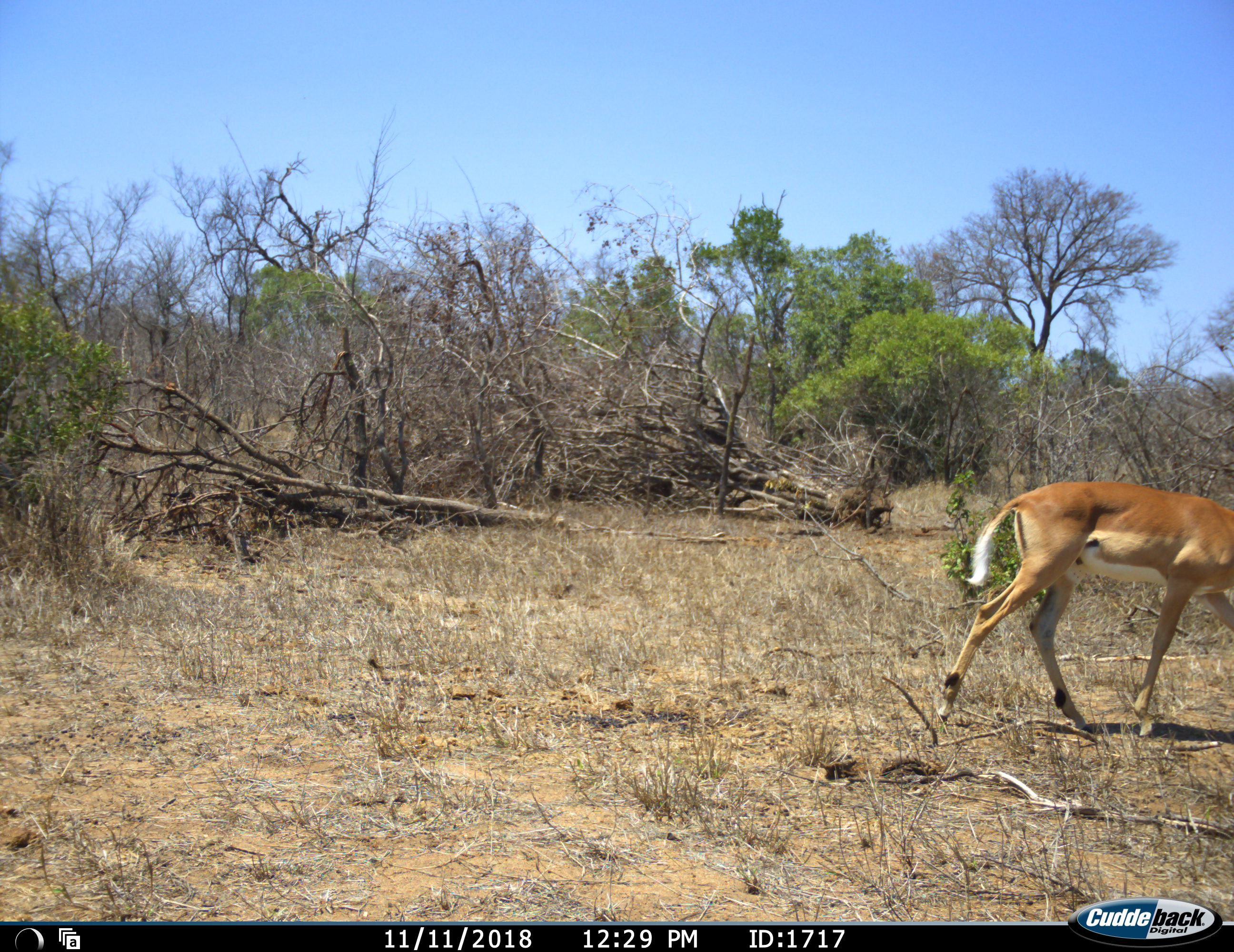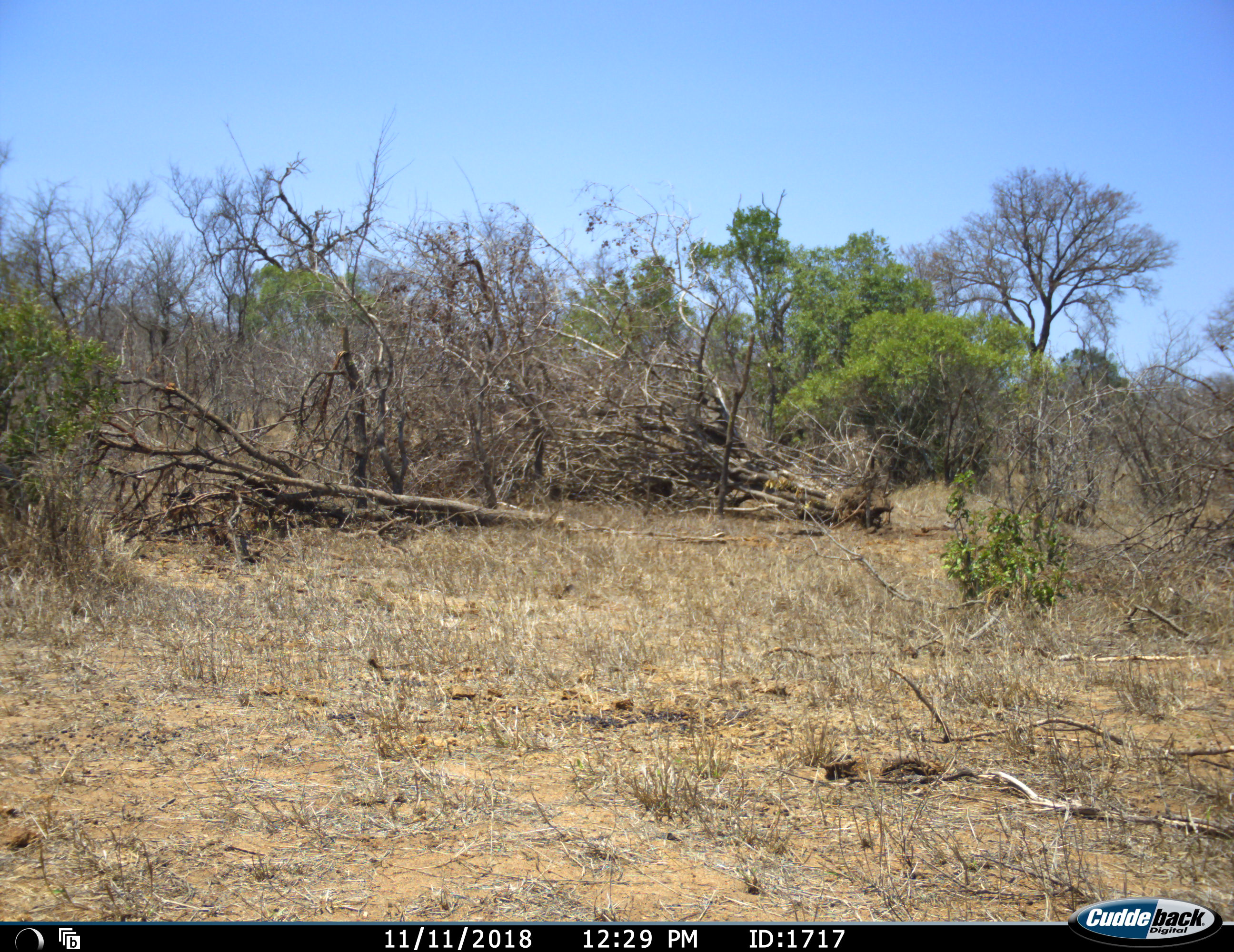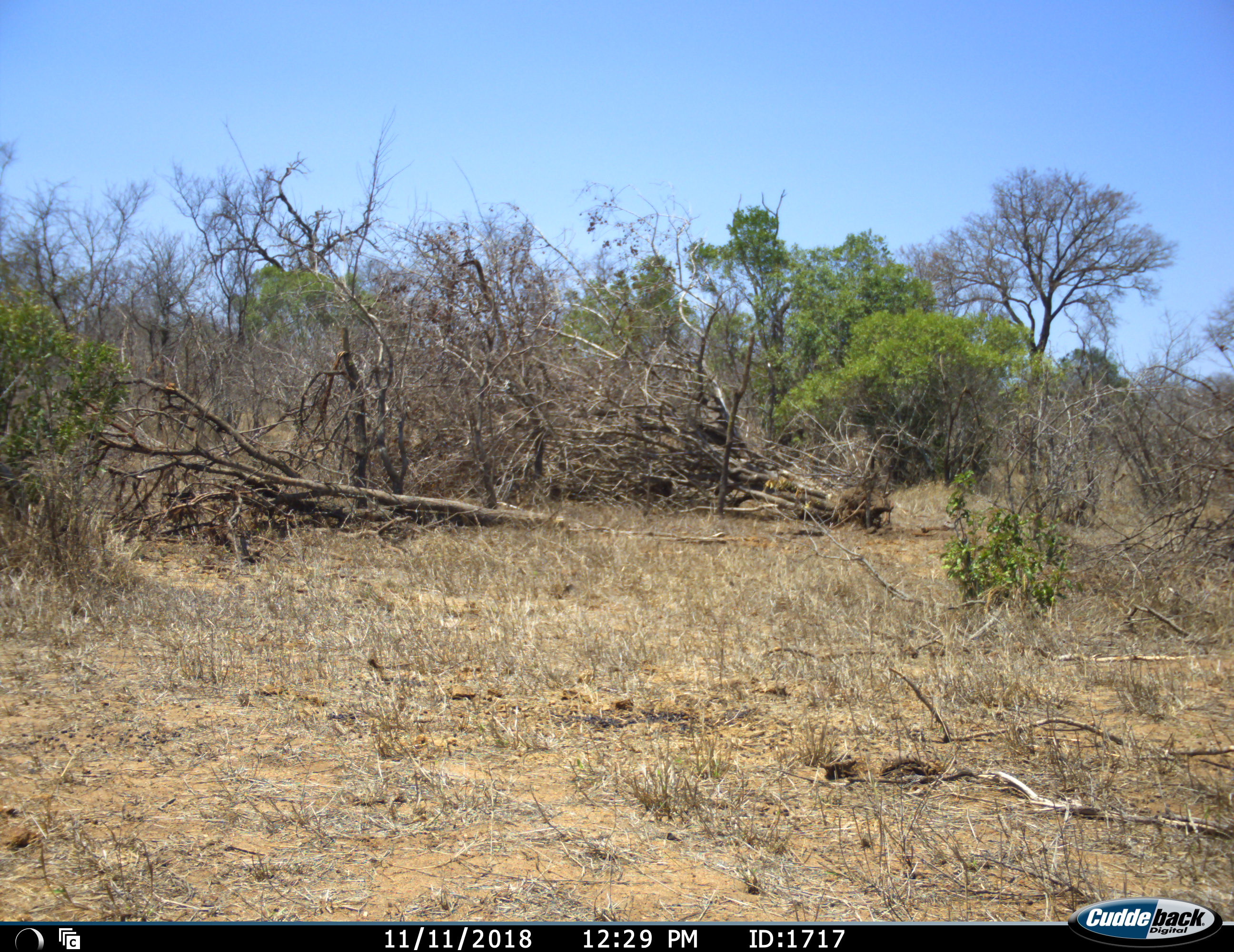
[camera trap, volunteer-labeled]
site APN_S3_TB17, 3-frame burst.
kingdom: Animalia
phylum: Chordata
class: Mammalia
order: Artiodactyla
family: Bovidae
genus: Aepyceros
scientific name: Aepyceros melampus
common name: impala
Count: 1.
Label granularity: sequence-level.